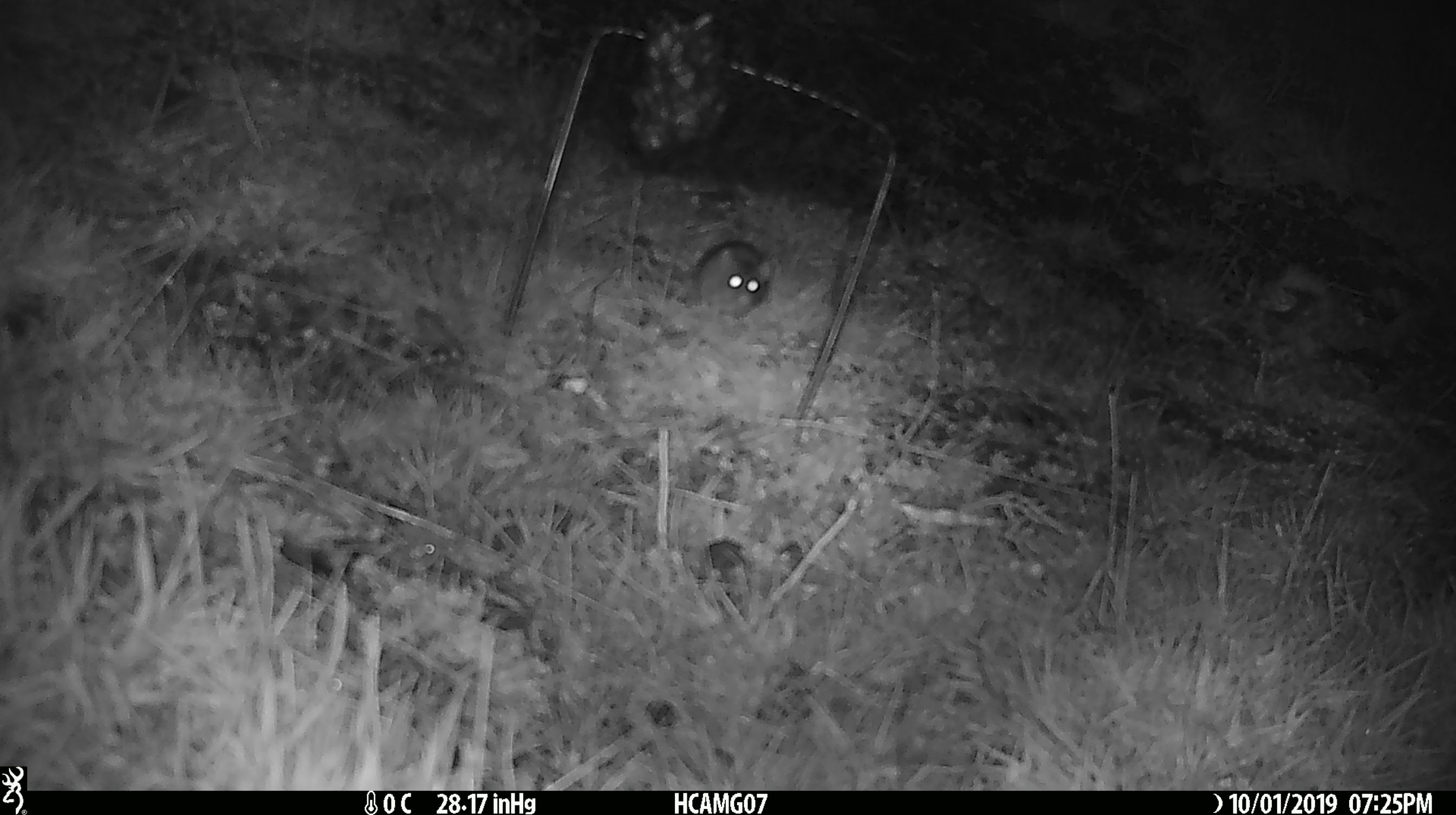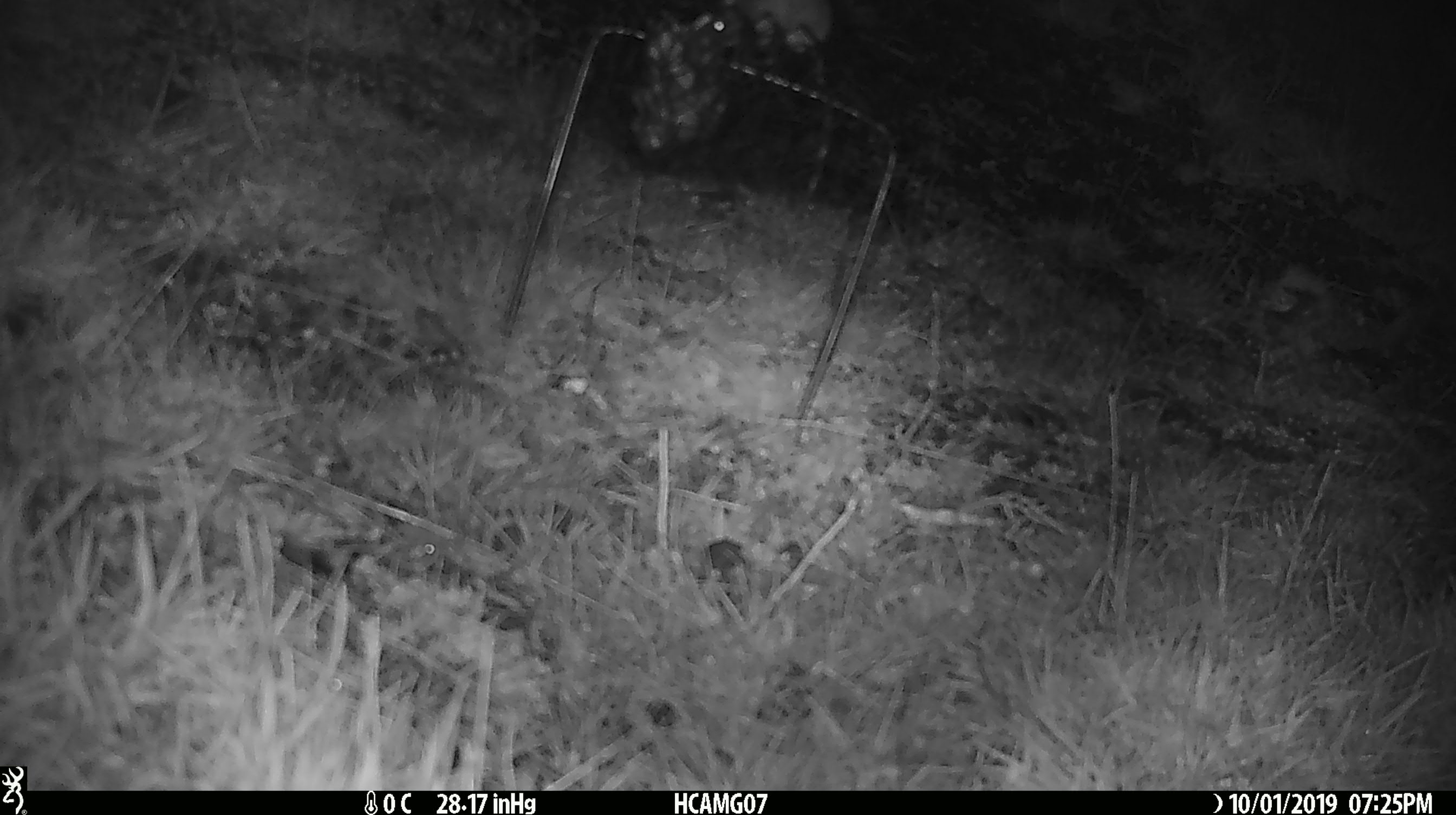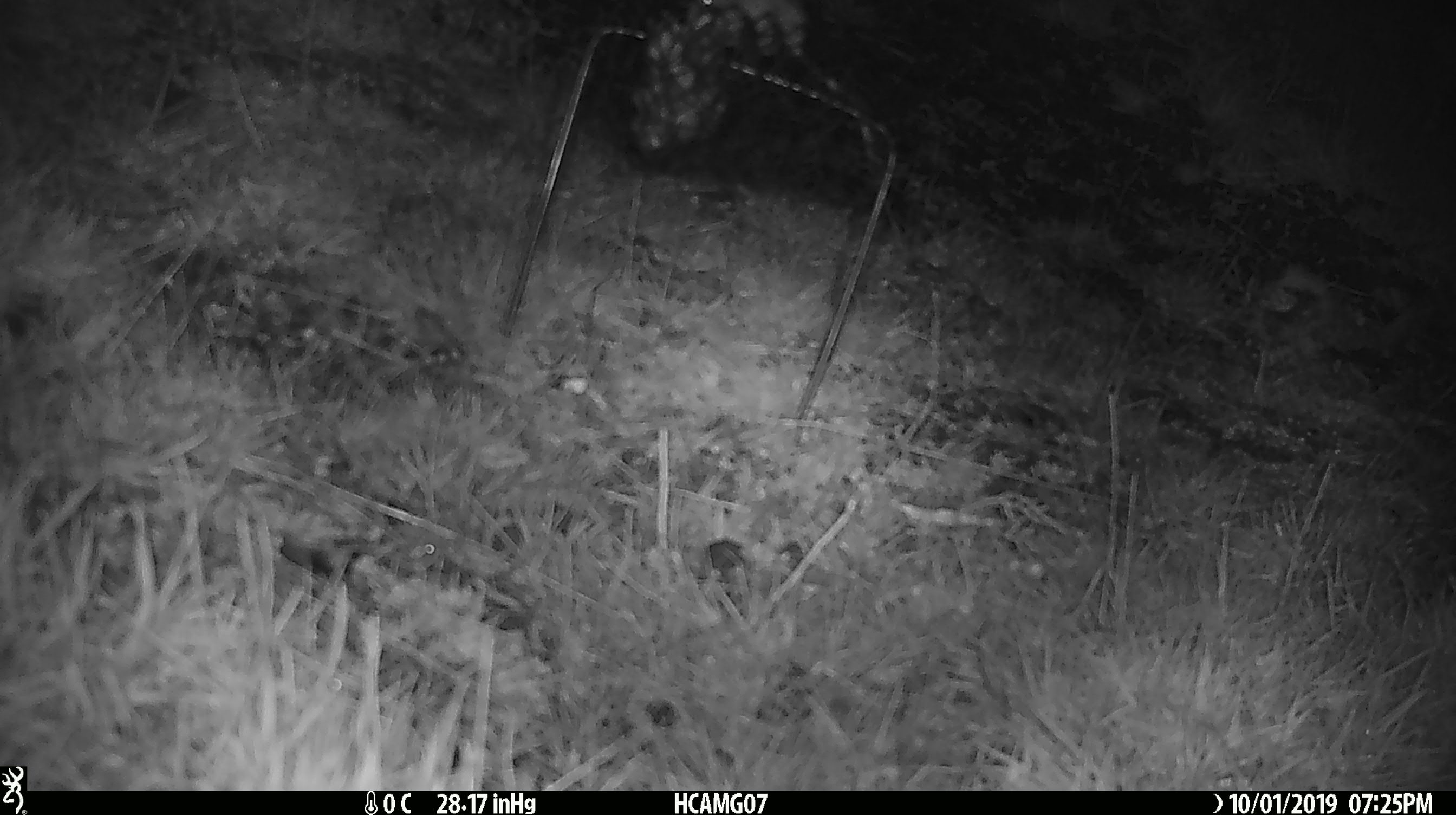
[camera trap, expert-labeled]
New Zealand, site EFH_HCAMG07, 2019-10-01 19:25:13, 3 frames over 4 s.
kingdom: Animalia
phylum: Chordata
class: Mammalia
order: Rodentia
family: Muridae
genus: Mus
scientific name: Mus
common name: mouse